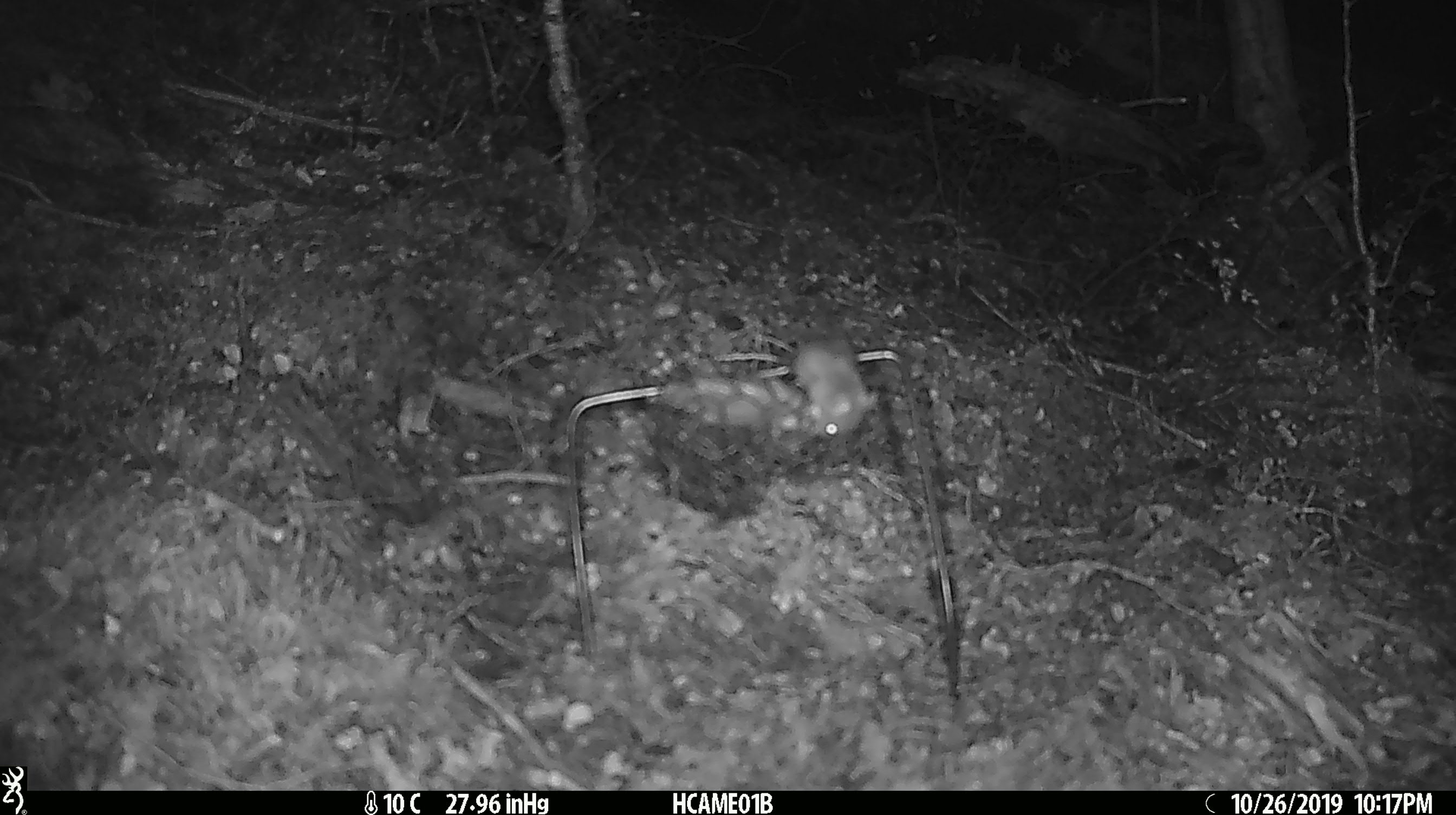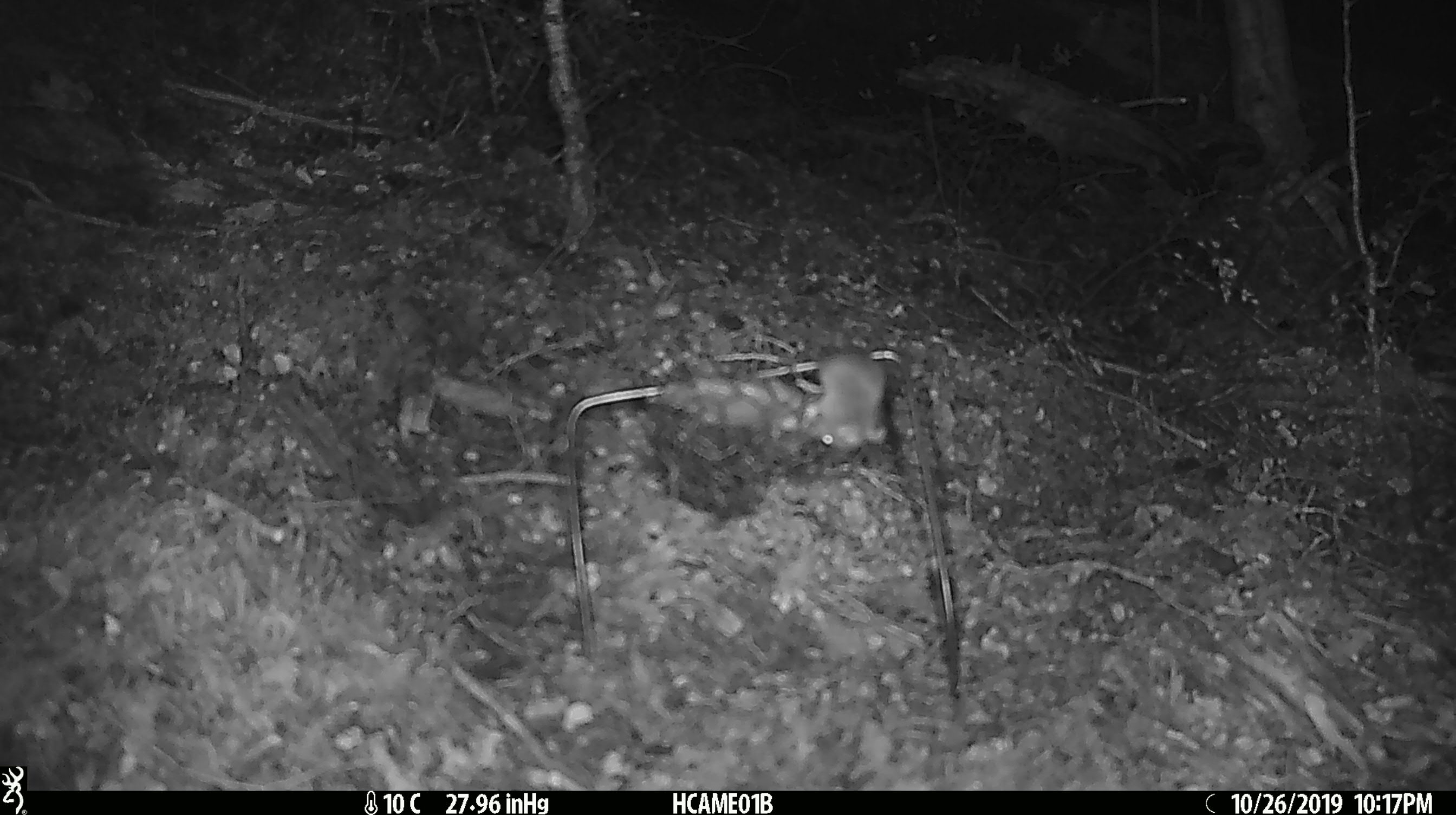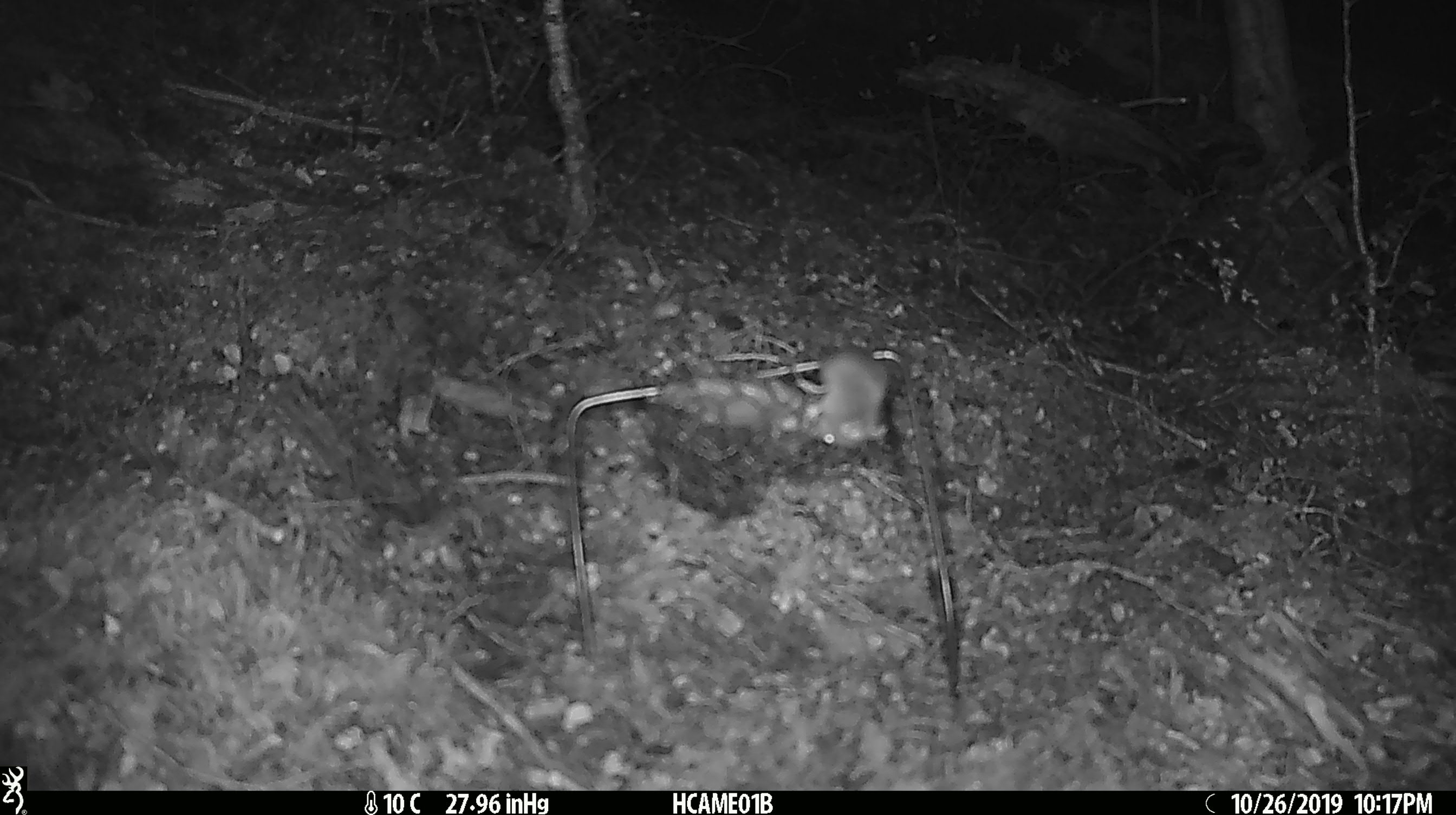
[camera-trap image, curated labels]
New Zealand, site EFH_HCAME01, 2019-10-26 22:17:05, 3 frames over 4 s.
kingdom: Animalia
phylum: Chordata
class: Mammalia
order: Rodentia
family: Muridae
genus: Mus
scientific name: Mus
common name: mouse